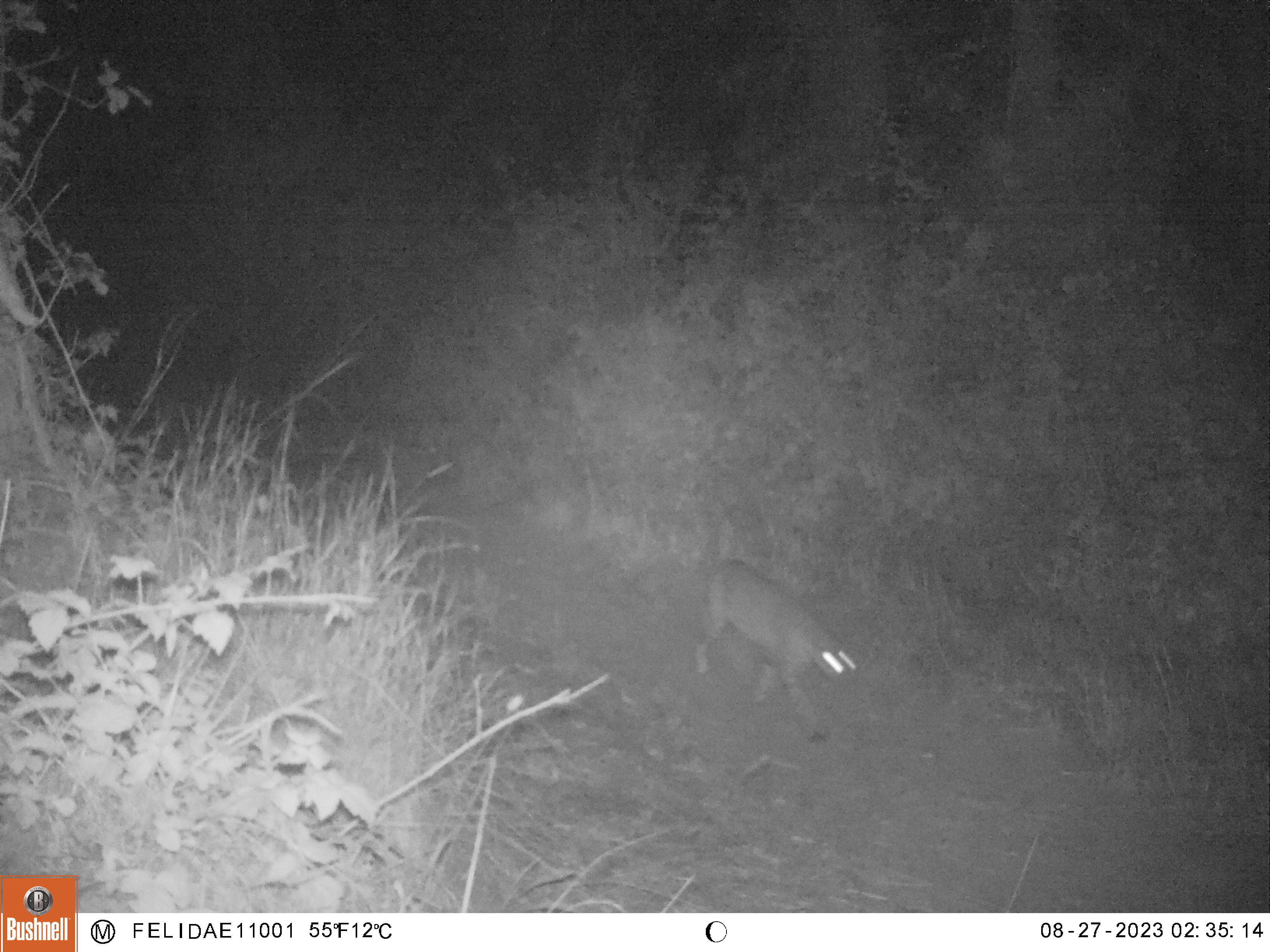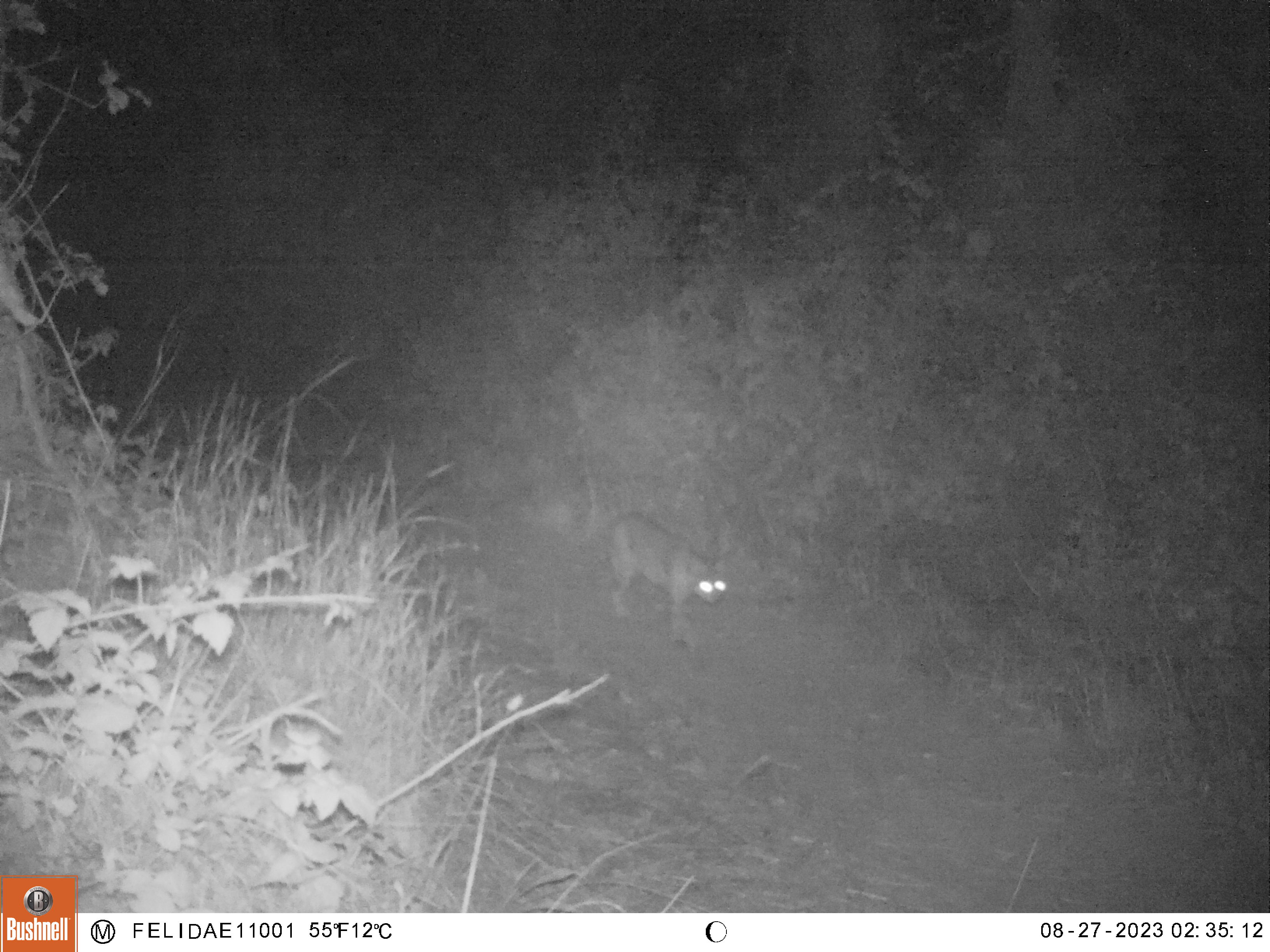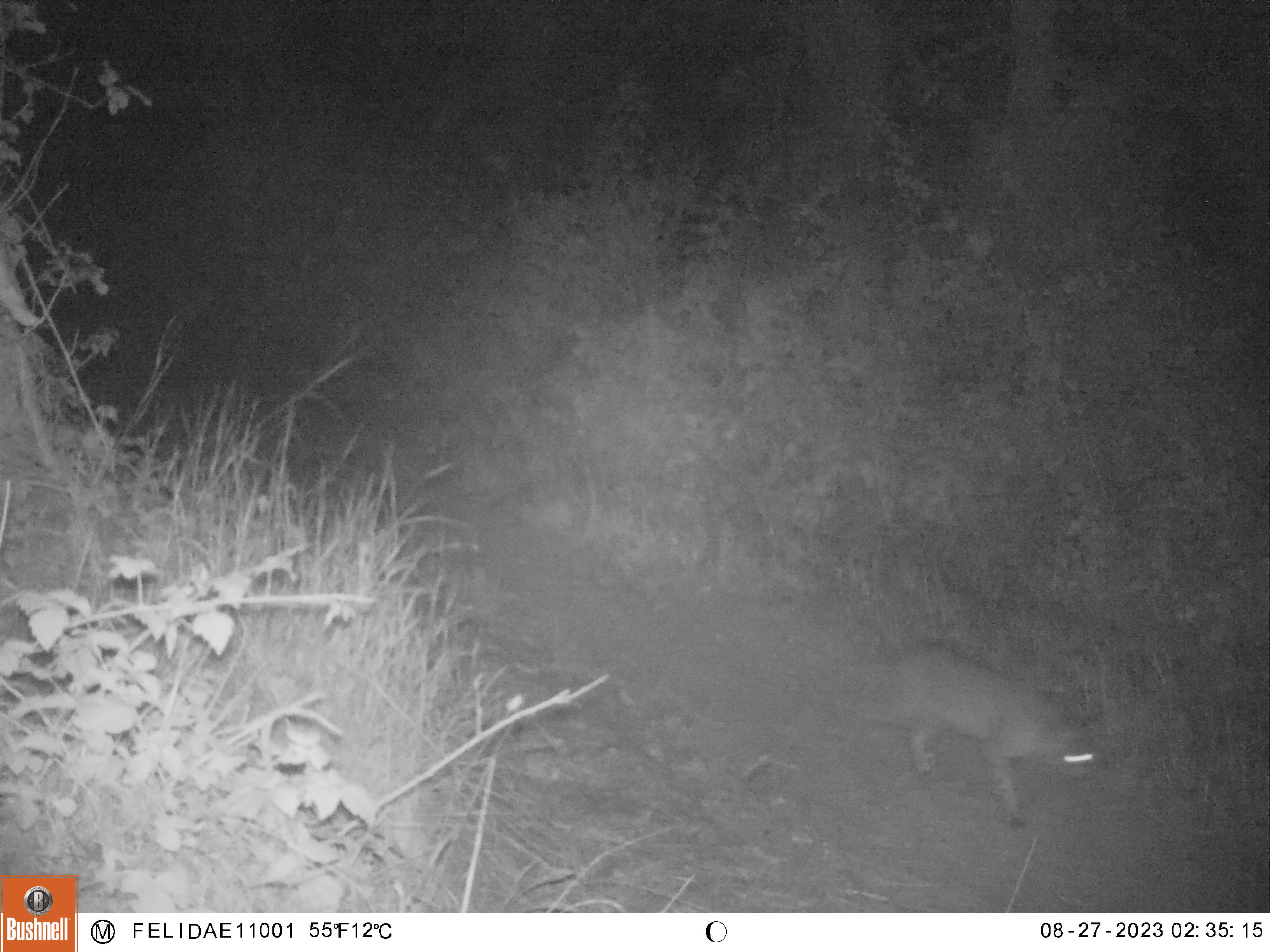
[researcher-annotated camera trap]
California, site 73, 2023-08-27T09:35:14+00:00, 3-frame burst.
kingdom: Animalia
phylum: Chordata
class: Mammalia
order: Carnivora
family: Felidae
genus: Lynx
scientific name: Lynx rufus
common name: bobcat